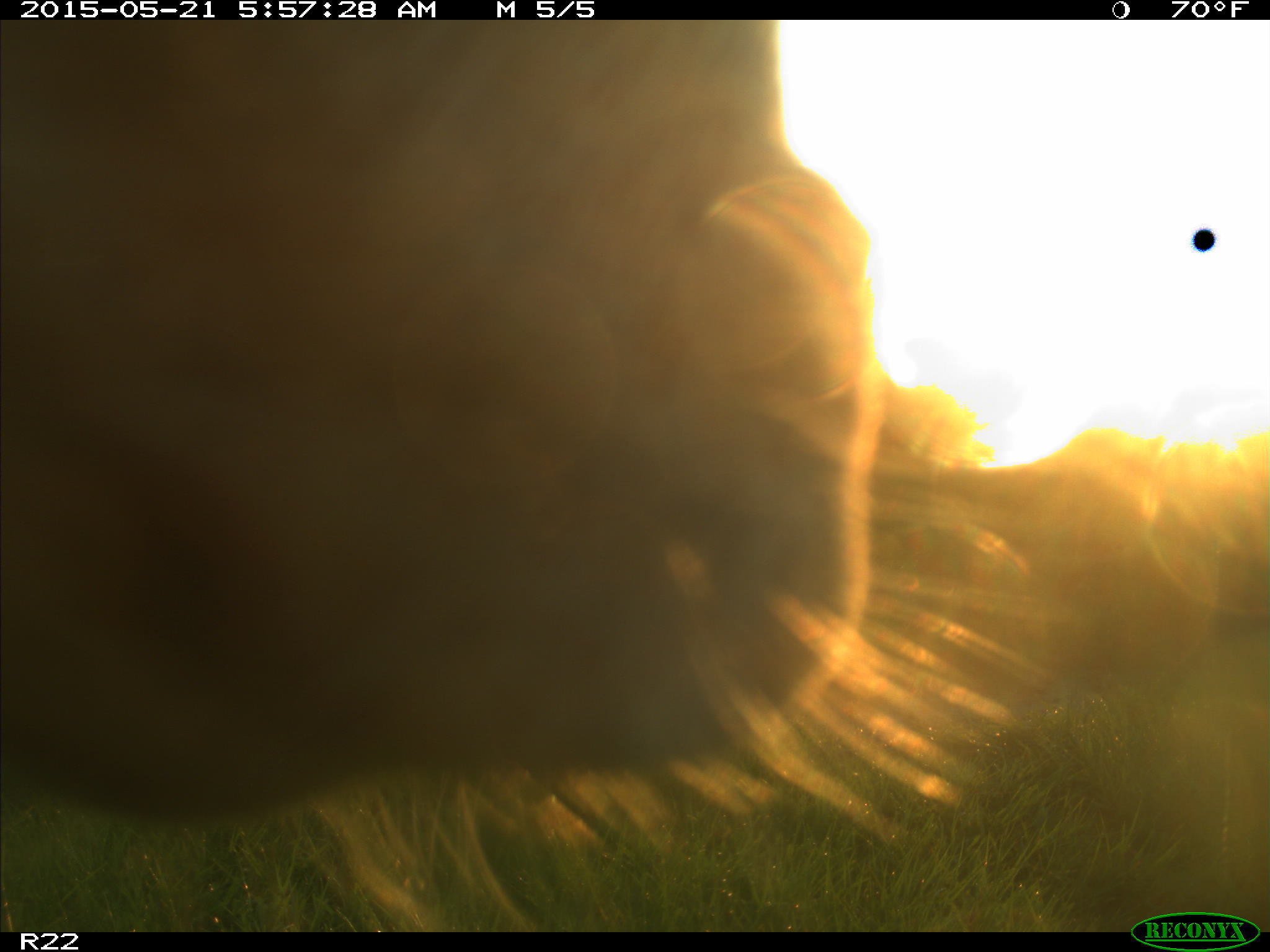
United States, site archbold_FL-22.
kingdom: Animalia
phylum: Chordata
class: Mammalia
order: Artiodactyla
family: Bovidae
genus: Bos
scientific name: Bos taurus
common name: domestic cow